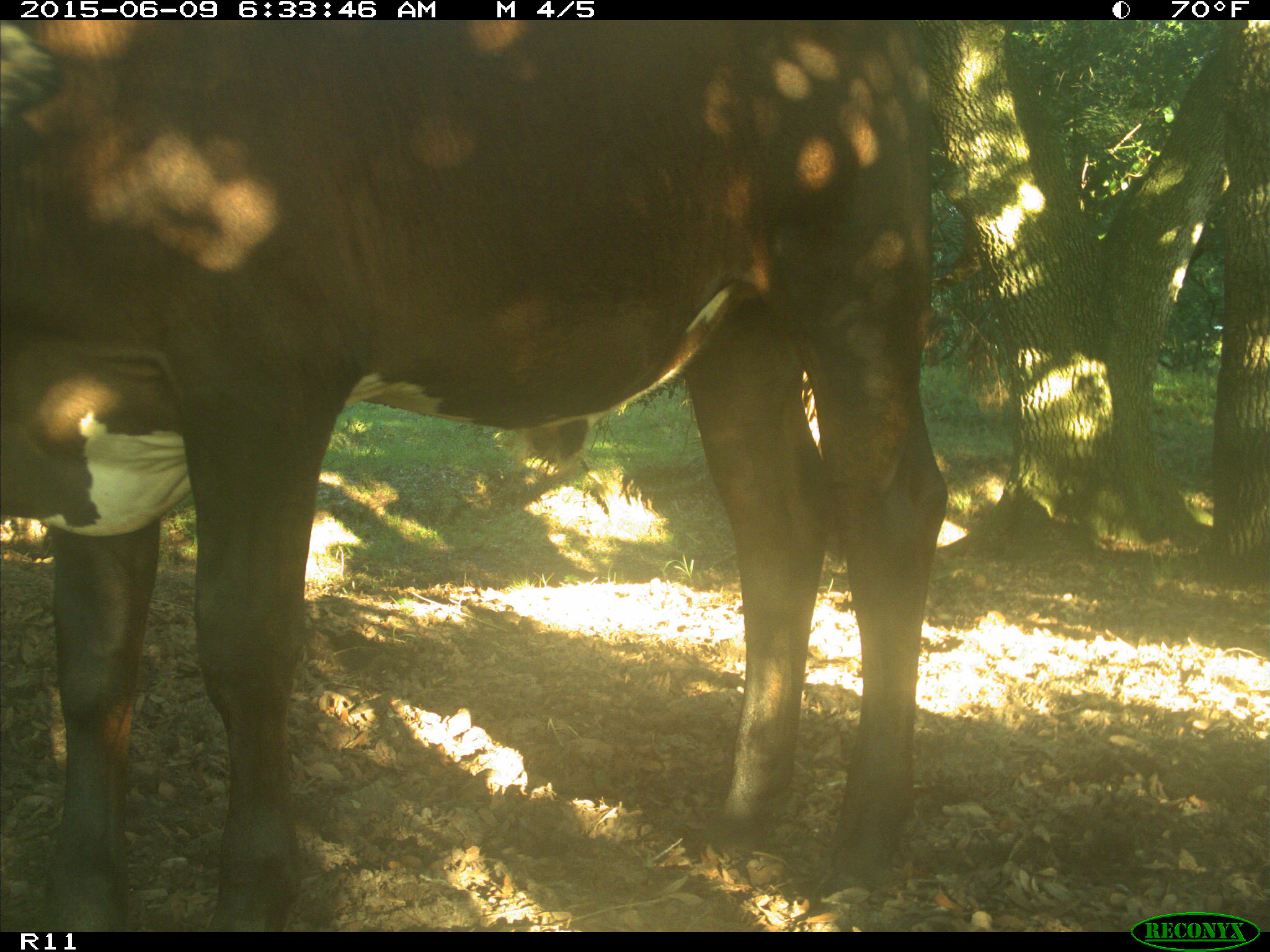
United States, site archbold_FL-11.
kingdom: Animalia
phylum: Chordata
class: Mammalia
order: Artiodactyla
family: Bovidae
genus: Bos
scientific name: Bos taurus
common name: domestic cow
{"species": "Bos taurus (domestic cow)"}